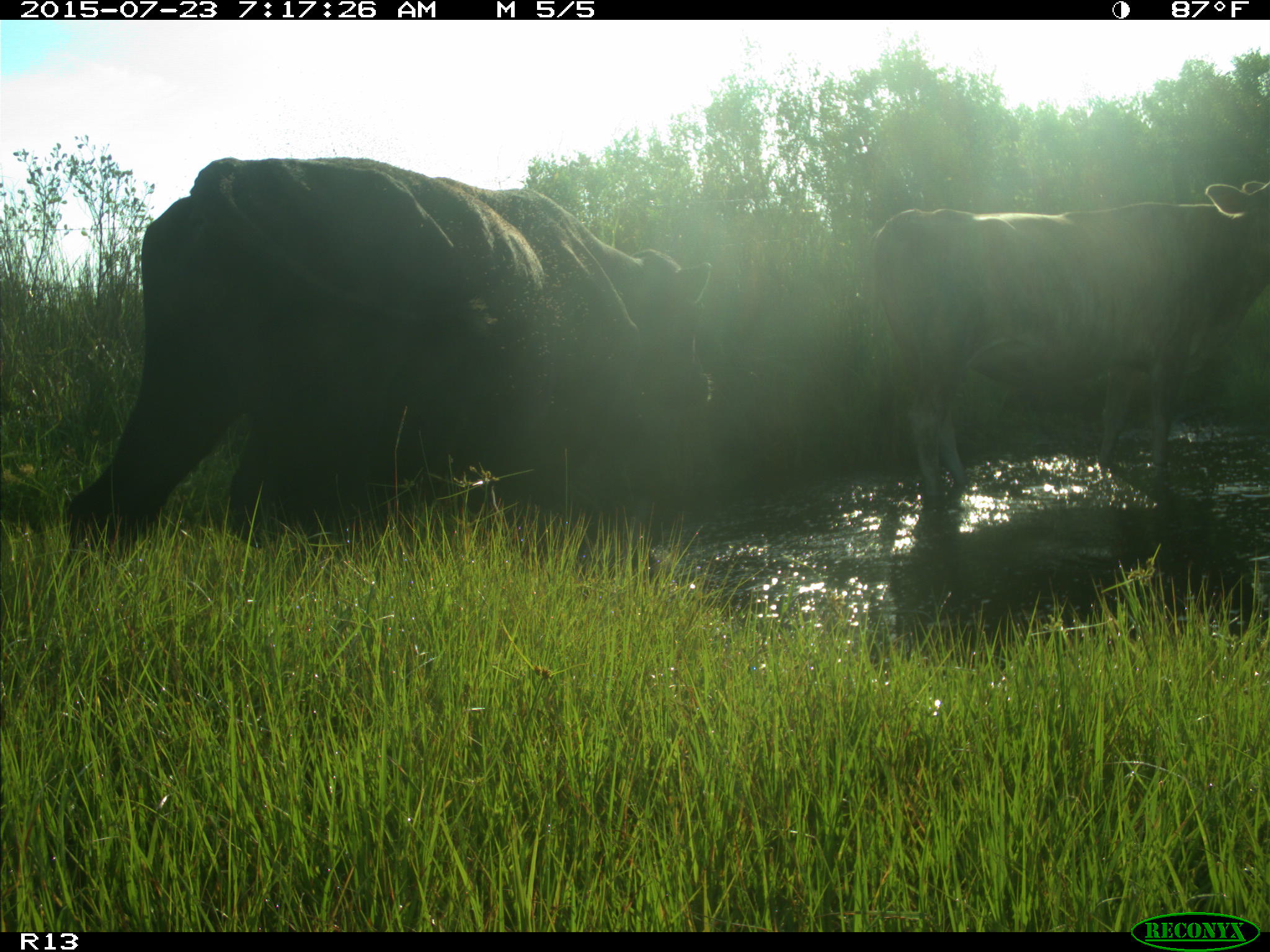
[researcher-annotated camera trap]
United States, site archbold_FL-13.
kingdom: Animalia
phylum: Chordata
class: Mammalia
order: Artiodactyla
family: Bovidae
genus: Bos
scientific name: Bos taurus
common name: domestic cow